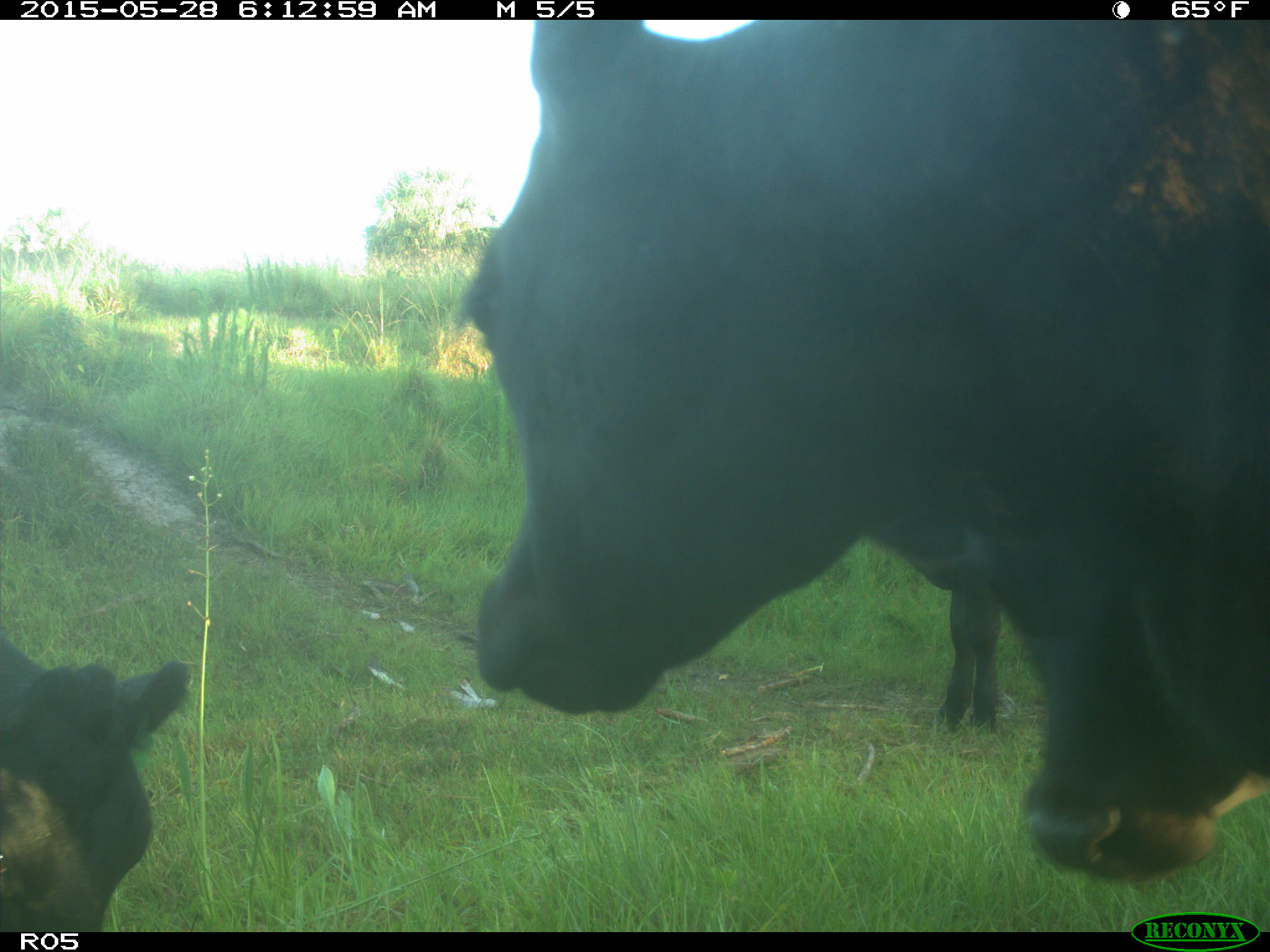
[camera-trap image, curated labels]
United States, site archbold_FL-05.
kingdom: Animalia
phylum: Chordata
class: Mammalia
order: Artiodactyla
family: Bovidae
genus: Bos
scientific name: Bos taurus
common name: domestic cow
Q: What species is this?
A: Bos taurus (domestic cow).